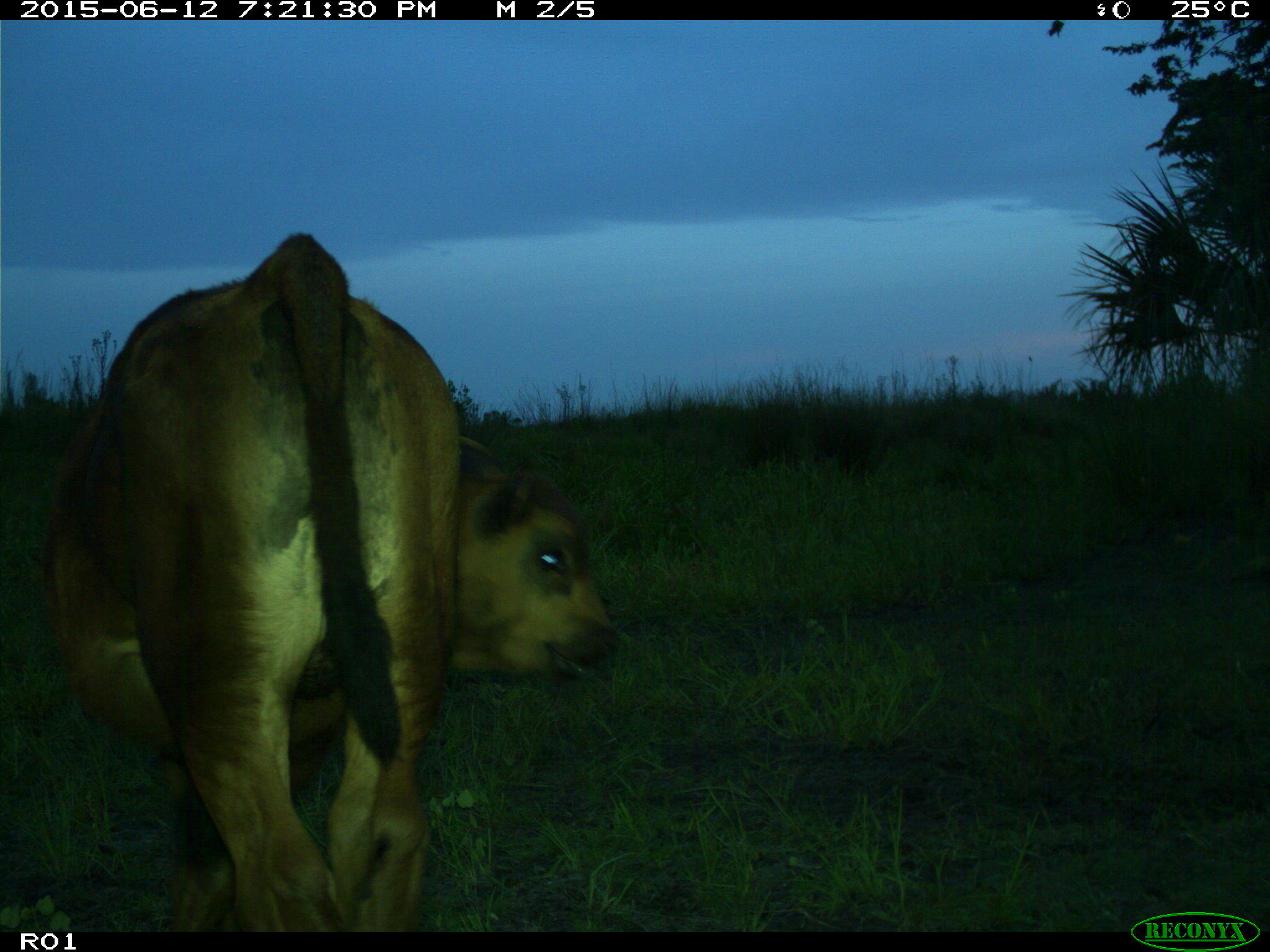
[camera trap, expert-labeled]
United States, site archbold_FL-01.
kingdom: Animalia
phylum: Chordata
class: Mammalia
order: Artiodactyla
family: Bovidae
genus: Bos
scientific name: Bos taurus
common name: domestic cow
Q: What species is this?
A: Bos taurus (domestic cow).